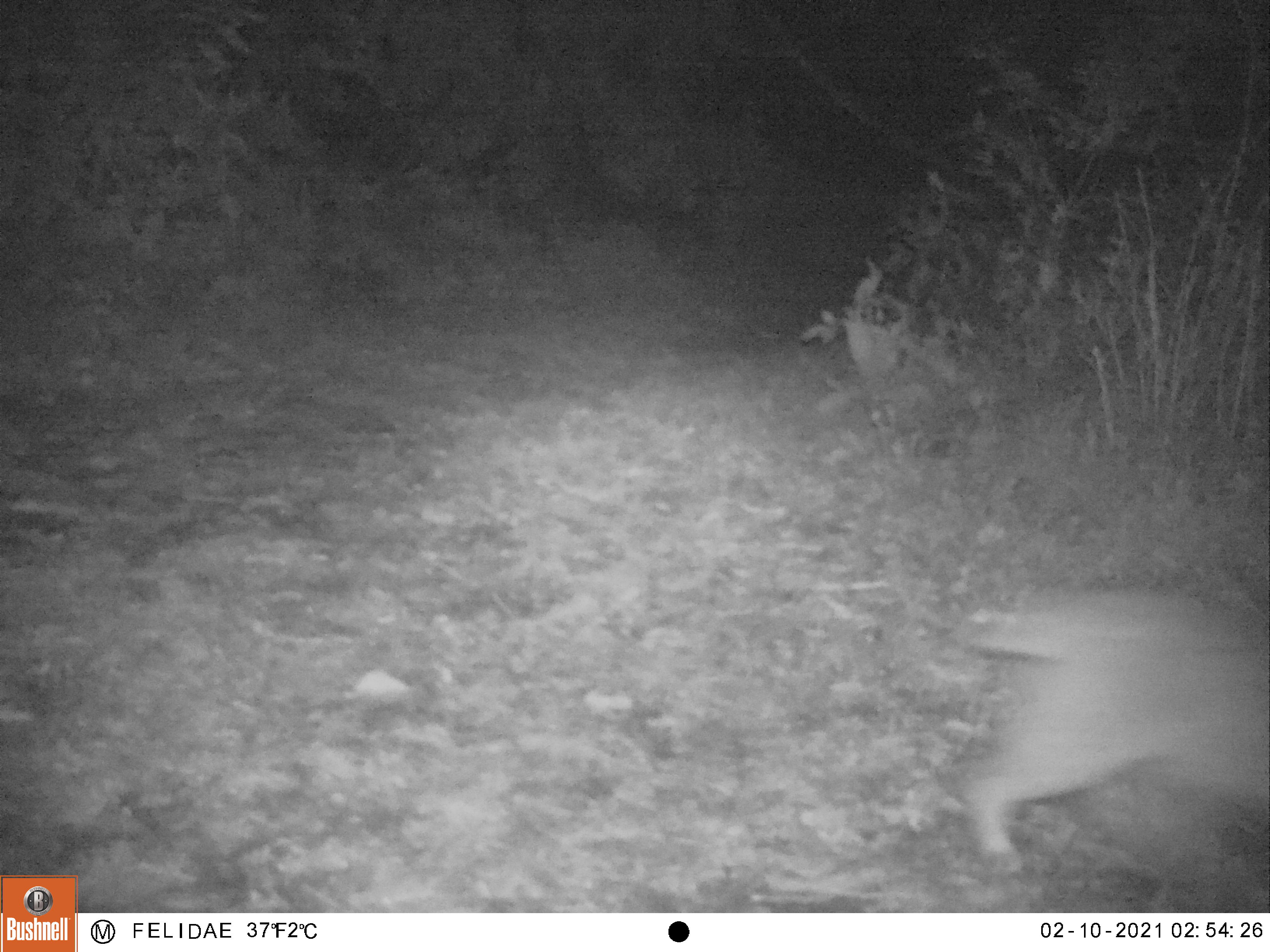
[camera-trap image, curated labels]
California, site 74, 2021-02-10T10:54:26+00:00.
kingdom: Animalia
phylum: Chordata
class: Mammalia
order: Carnivora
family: Felidae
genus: Lynx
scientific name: Lynx rufus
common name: bobcat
Bobcat (Lynx rufus).